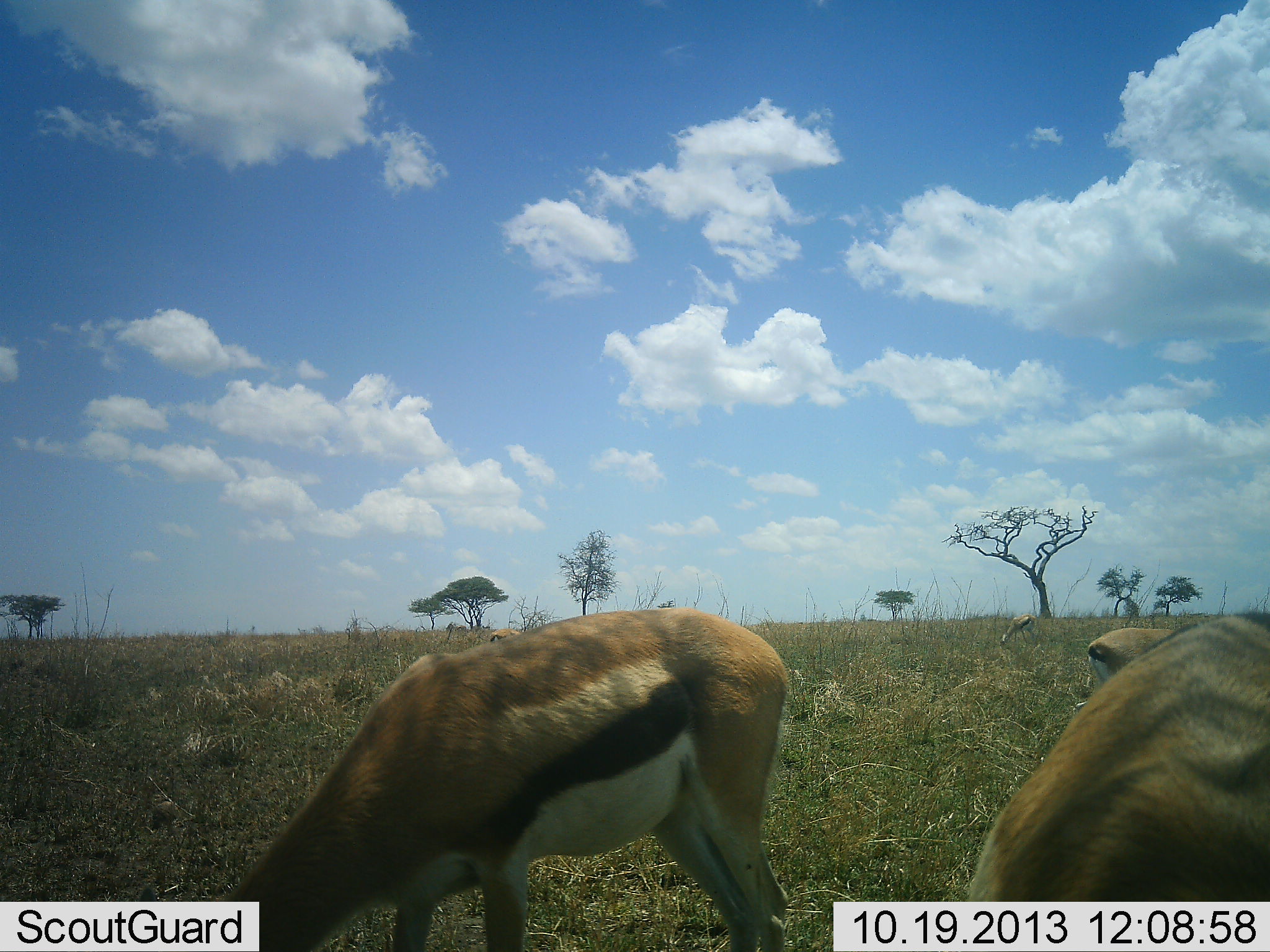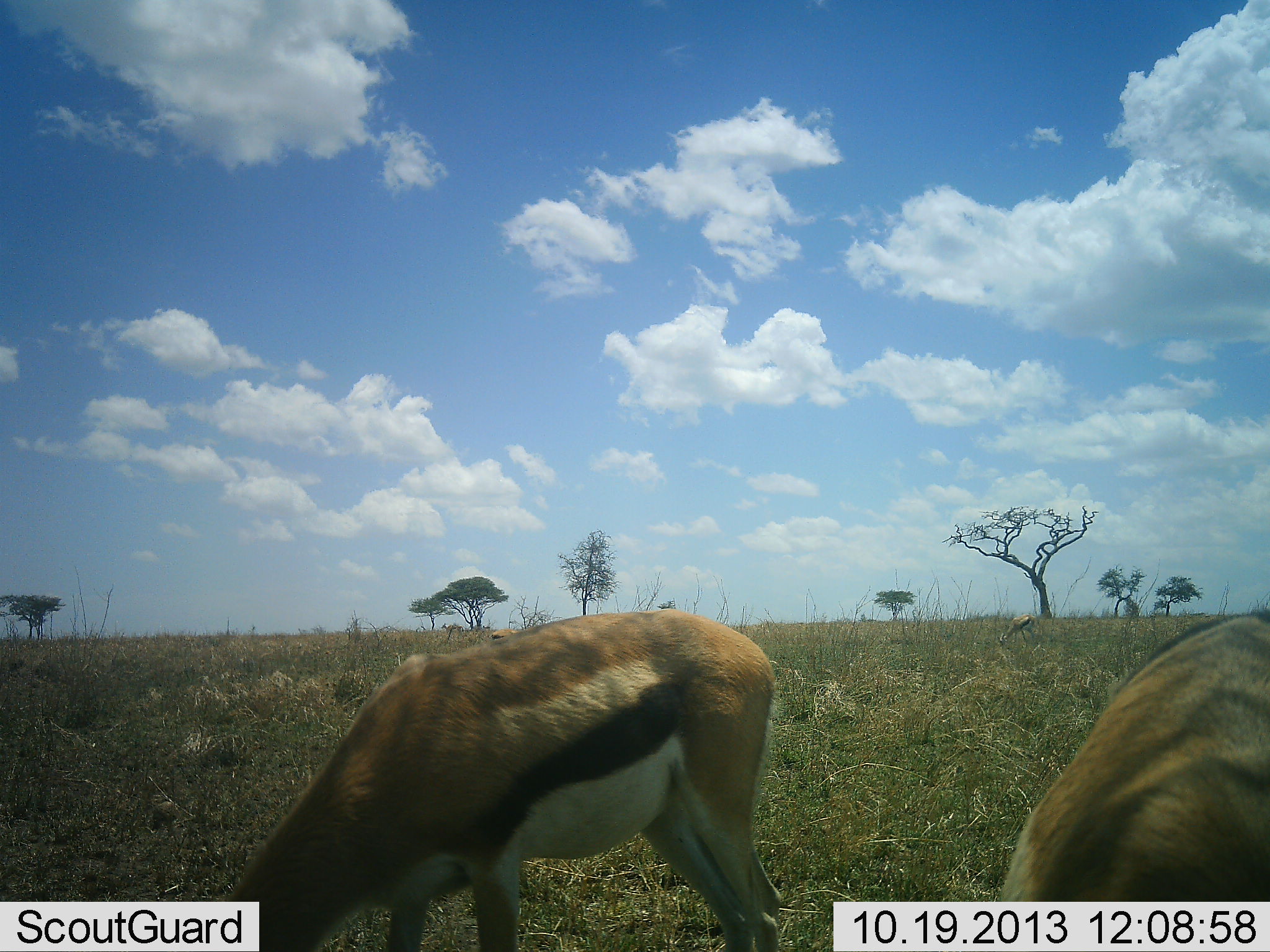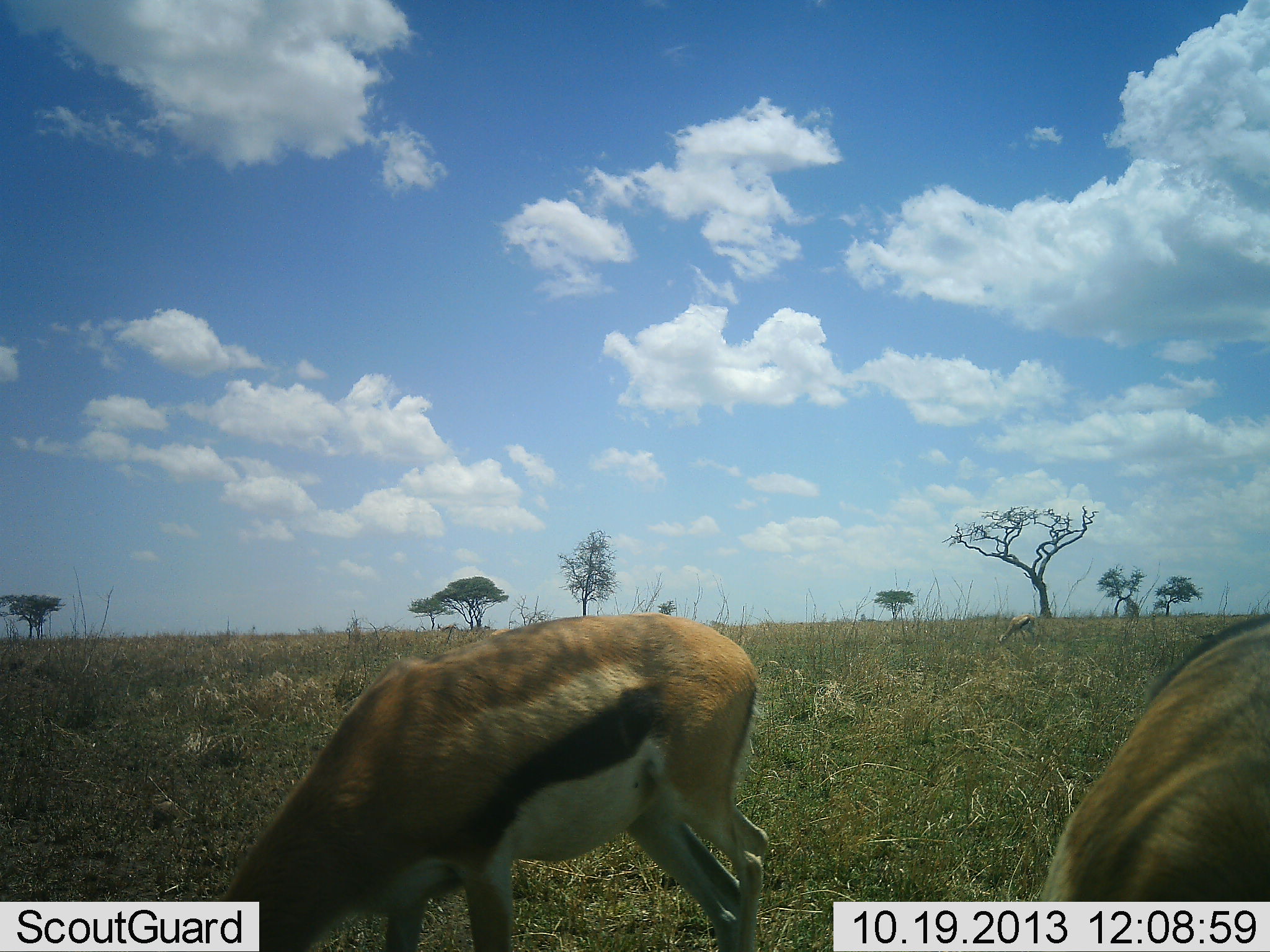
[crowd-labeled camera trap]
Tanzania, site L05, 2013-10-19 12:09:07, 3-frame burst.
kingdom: Animalia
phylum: Chordata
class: Mammalia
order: Artiodactyla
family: Bovidae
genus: Eudorcas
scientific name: Eudorcas thomsonii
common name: thomson's gazelle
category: gazellethomsons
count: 2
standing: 19%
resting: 0%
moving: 3%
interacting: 0%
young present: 3%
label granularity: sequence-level